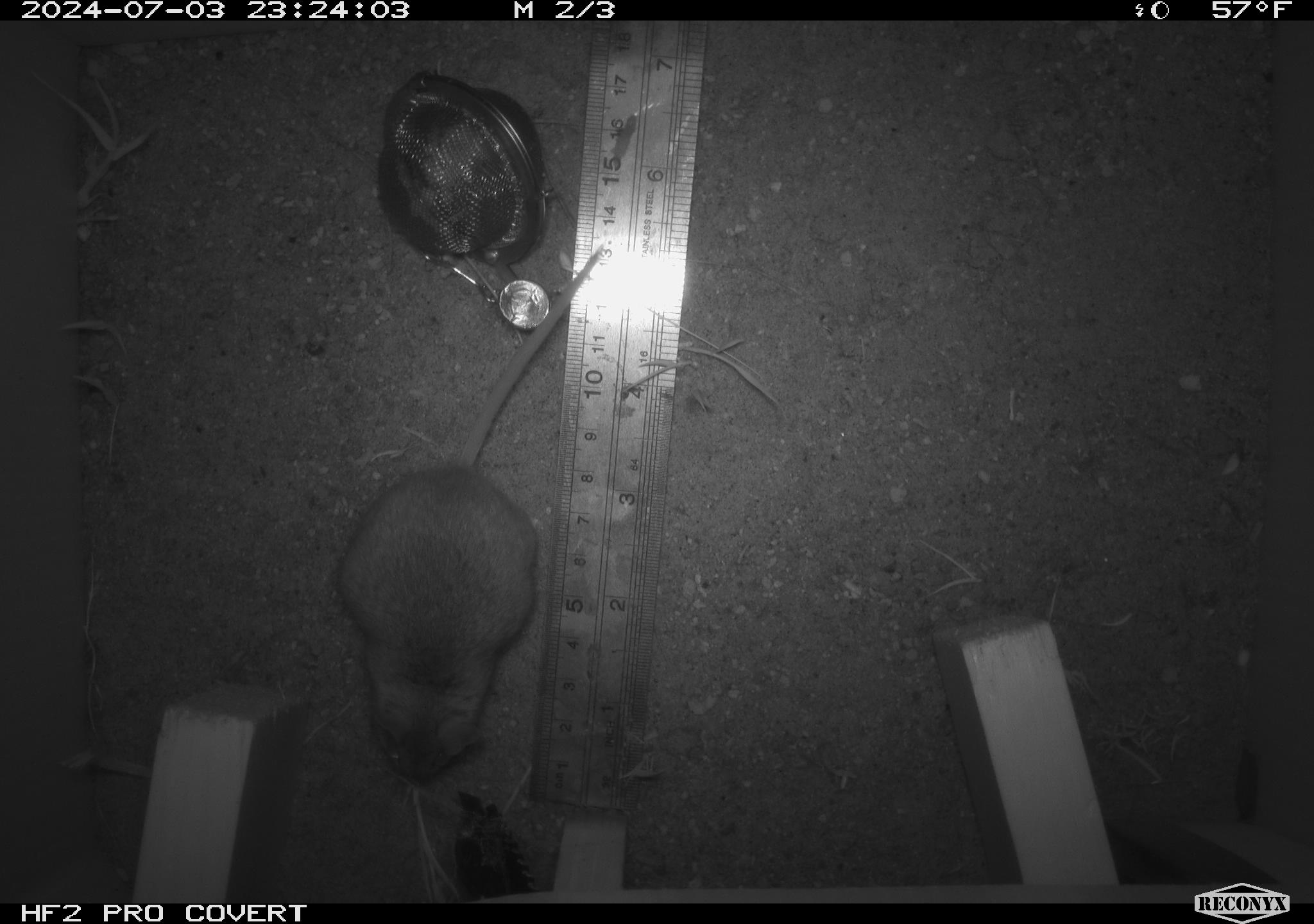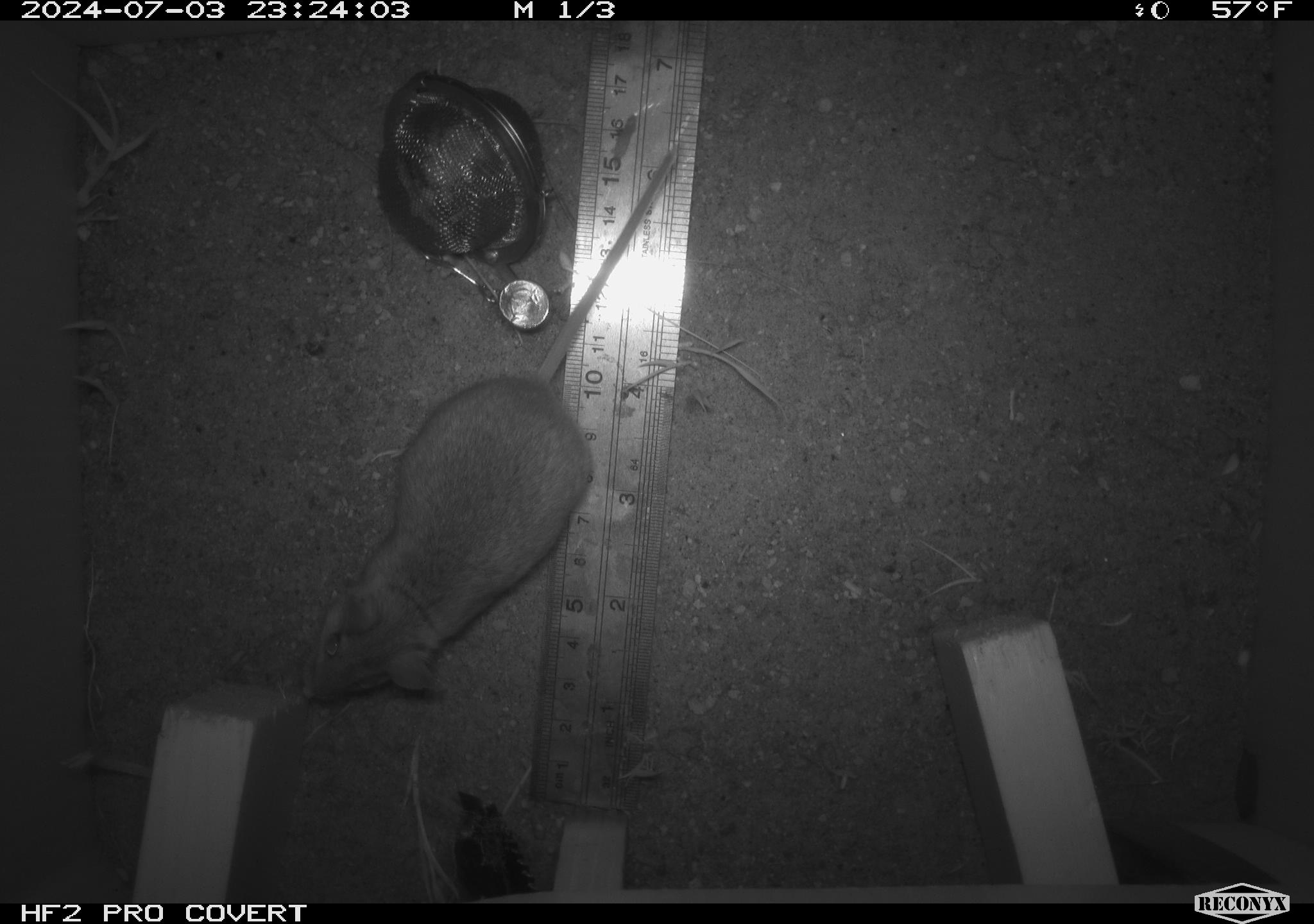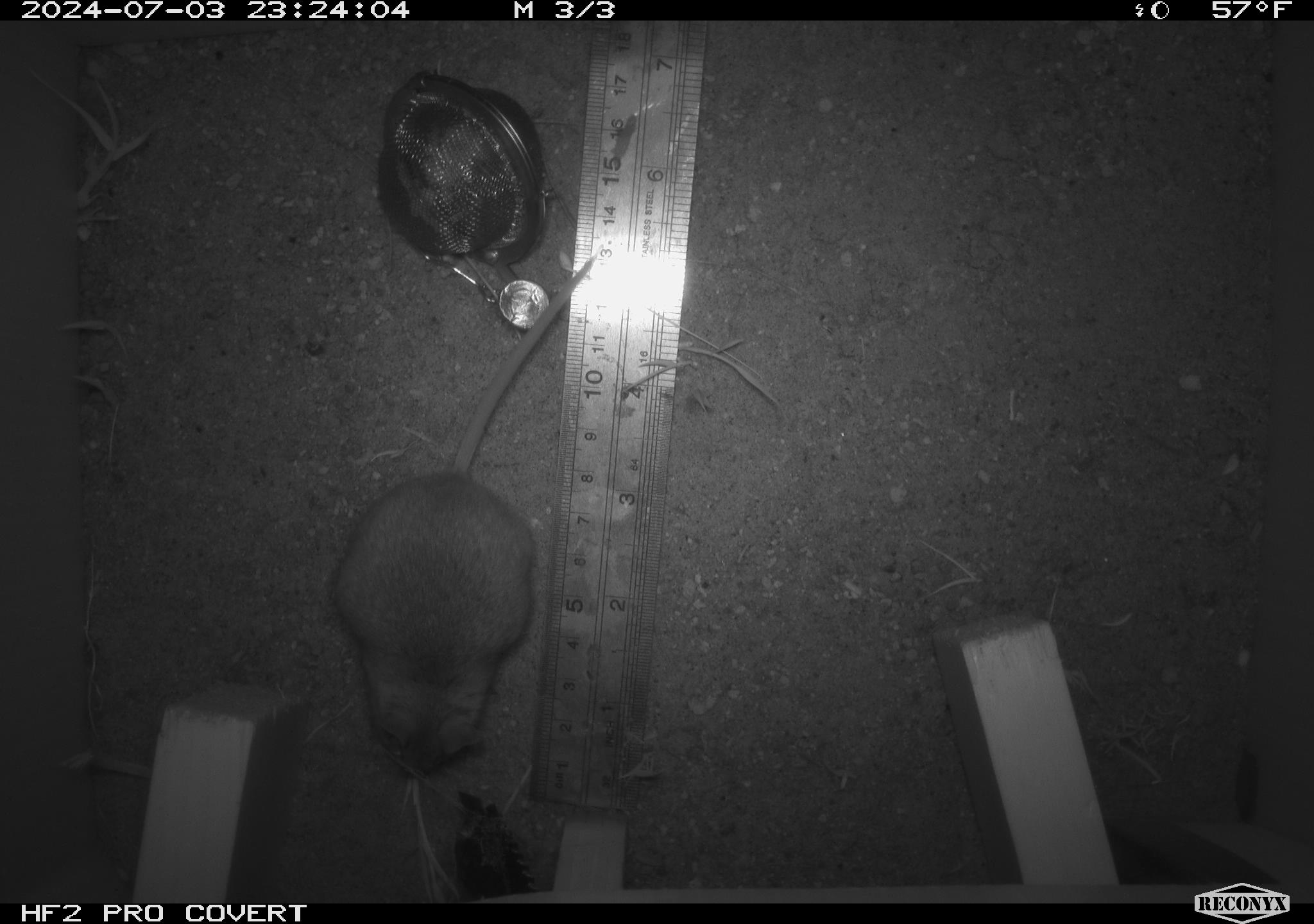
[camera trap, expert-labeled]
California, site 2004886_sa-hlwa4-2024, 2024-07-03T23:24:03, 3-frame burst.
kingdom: Animalia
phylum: Chordata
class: Mammalia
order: Rodentia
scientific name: Rodentia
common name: rodent